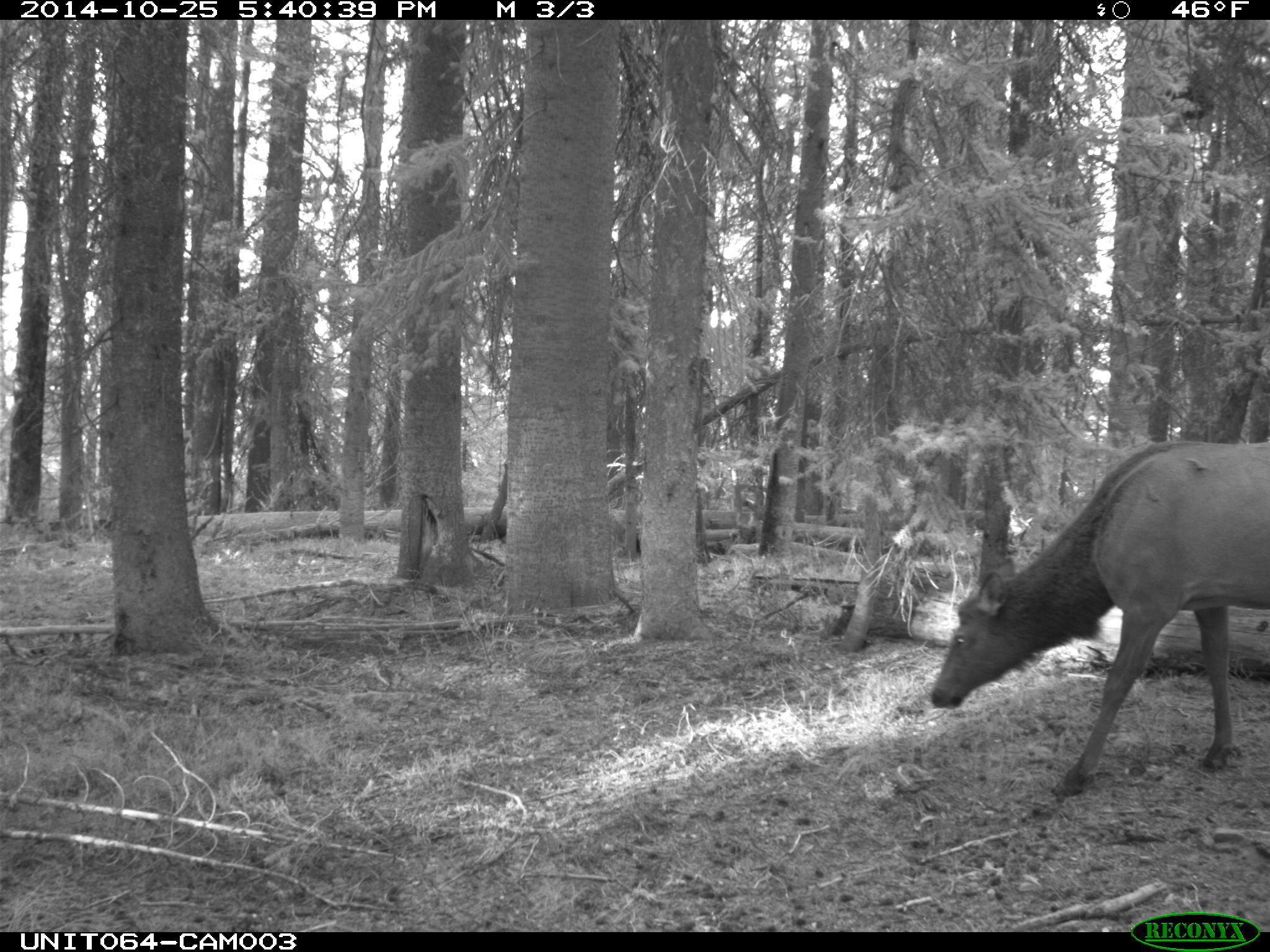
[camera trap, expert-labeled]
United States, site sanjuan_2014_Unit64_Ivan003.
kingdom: Animalia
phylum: Chordata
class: Mammalia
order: Artiodactyla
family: Cervidae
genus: Cervus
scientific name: Cervus elaphus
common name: red deer